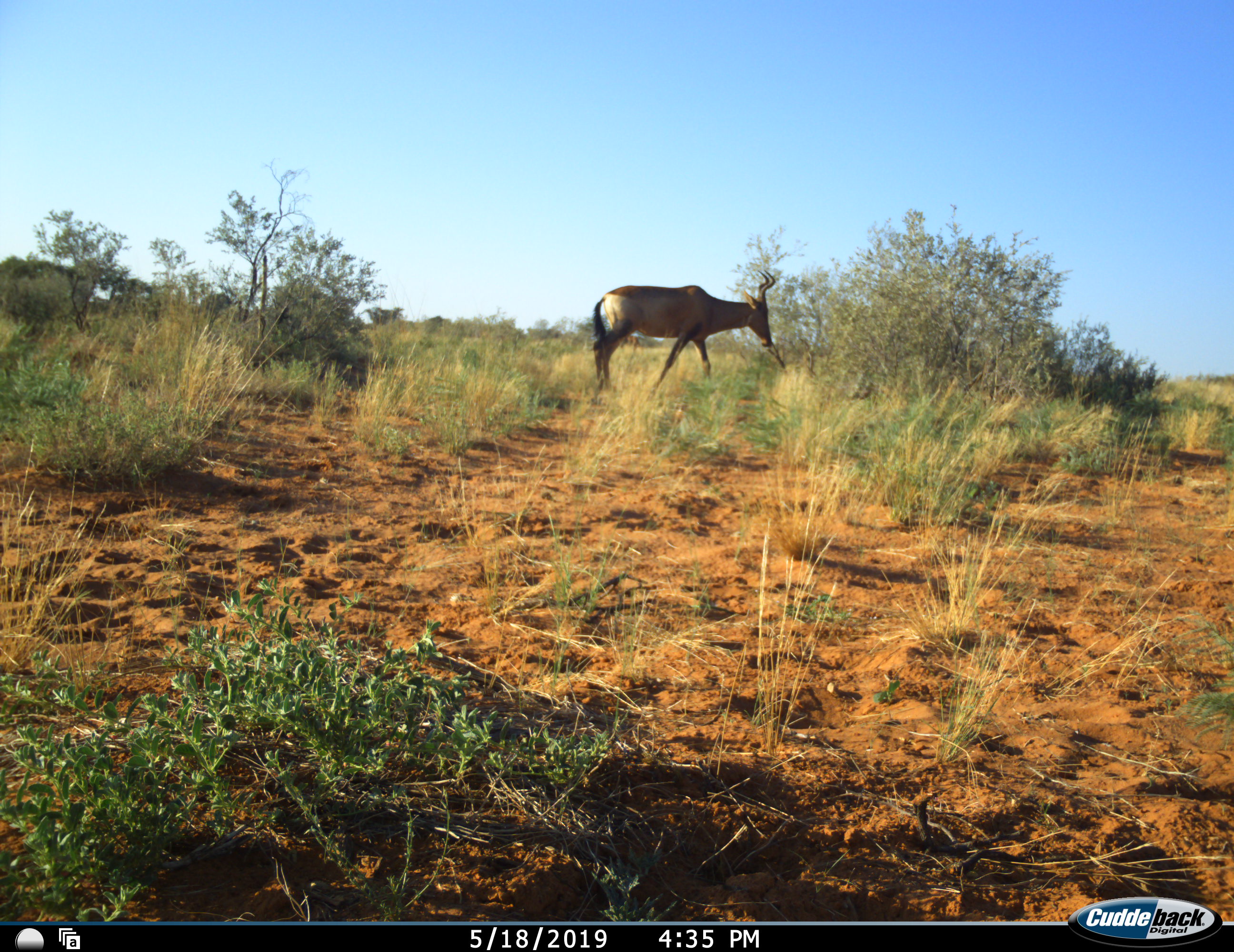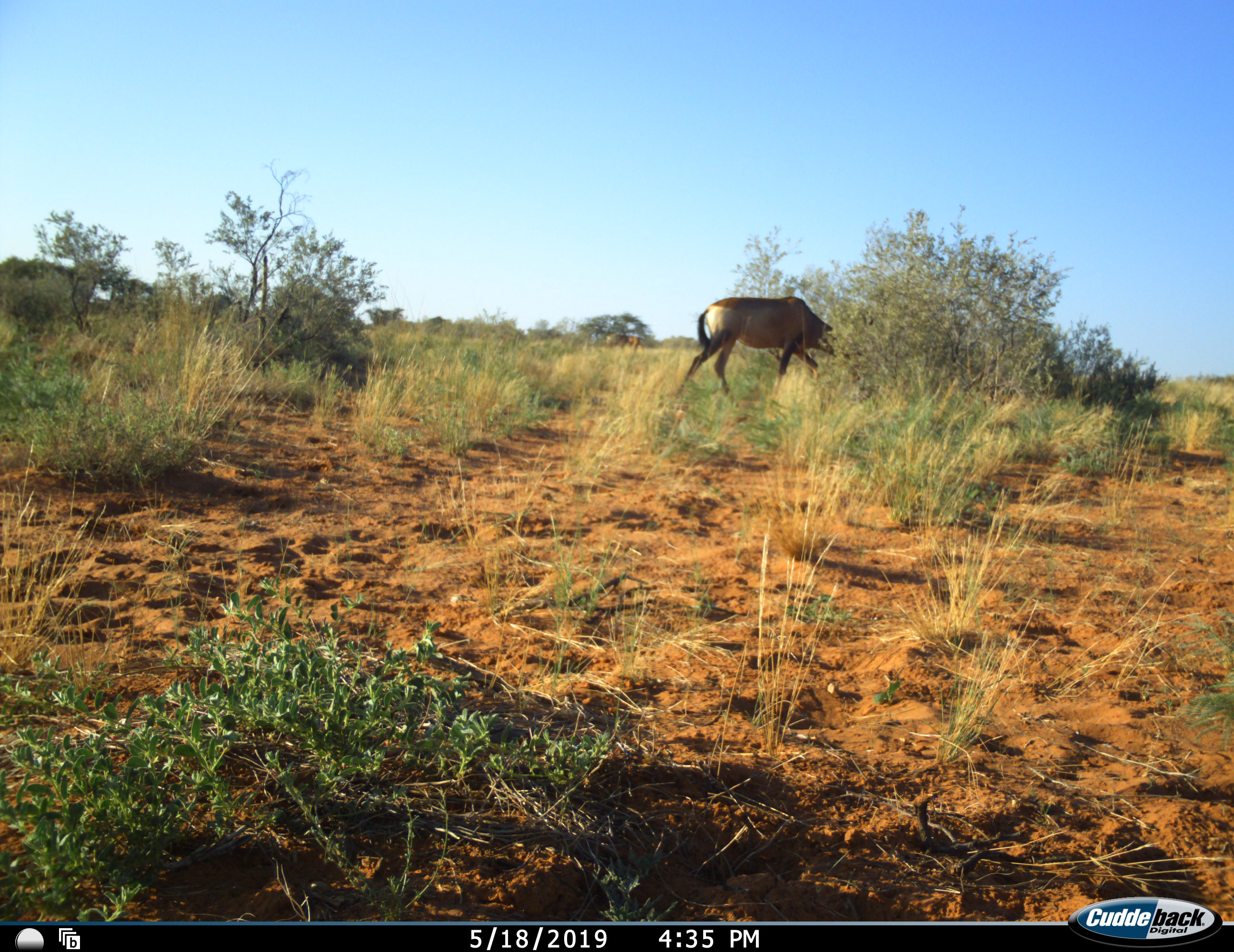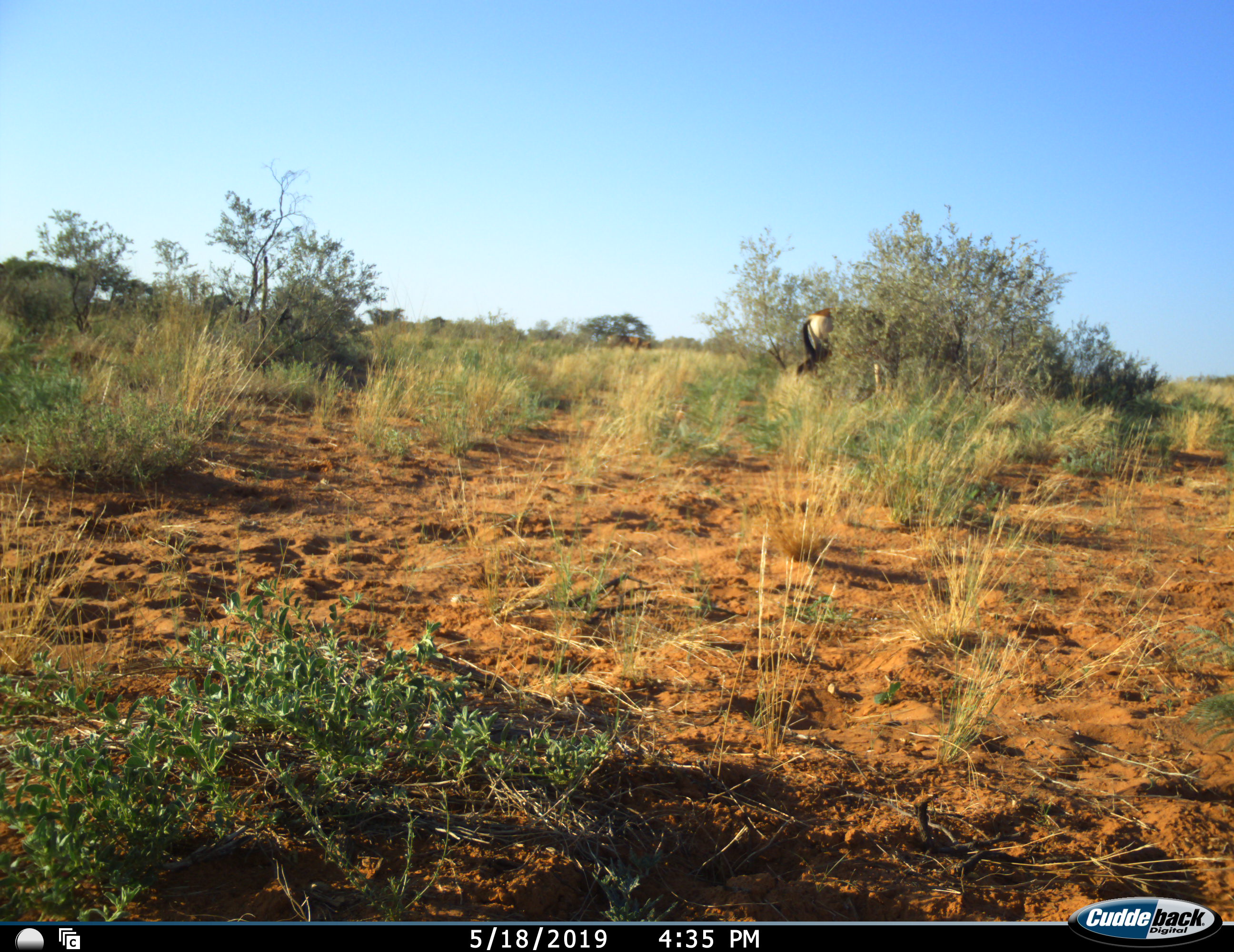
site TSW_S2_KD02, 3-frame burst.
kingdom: Animalia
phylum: Chordata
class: Mammalia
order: Artiodactyla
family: Bovidae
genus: Alcelaphus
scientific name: Alcelaphus buselaphus caama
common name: red hartebeest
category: hartebeestred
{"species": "hartebeestred (red hartebeest) (Alcelaphus buselaphus caama)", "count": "1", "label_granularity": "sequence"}